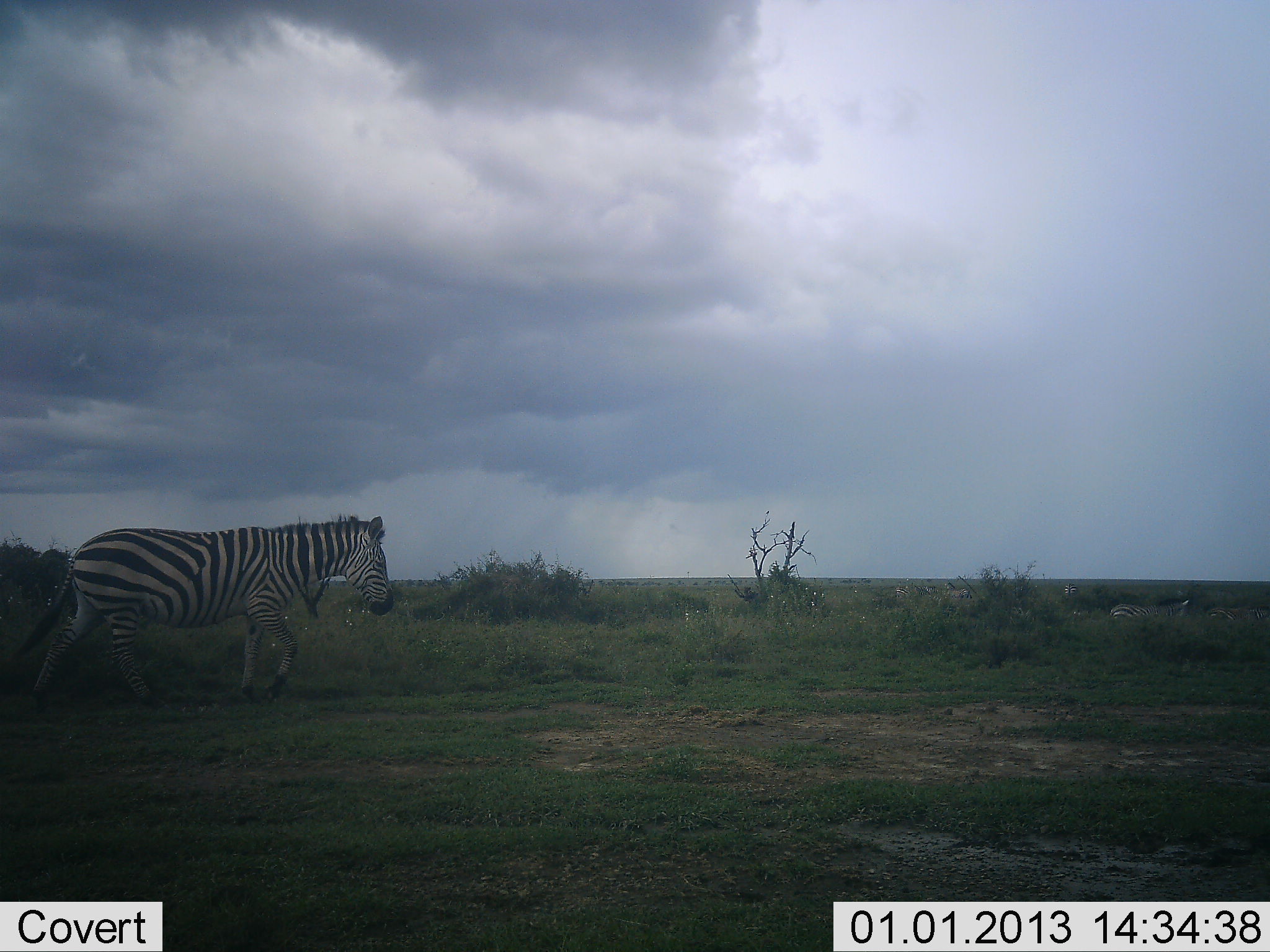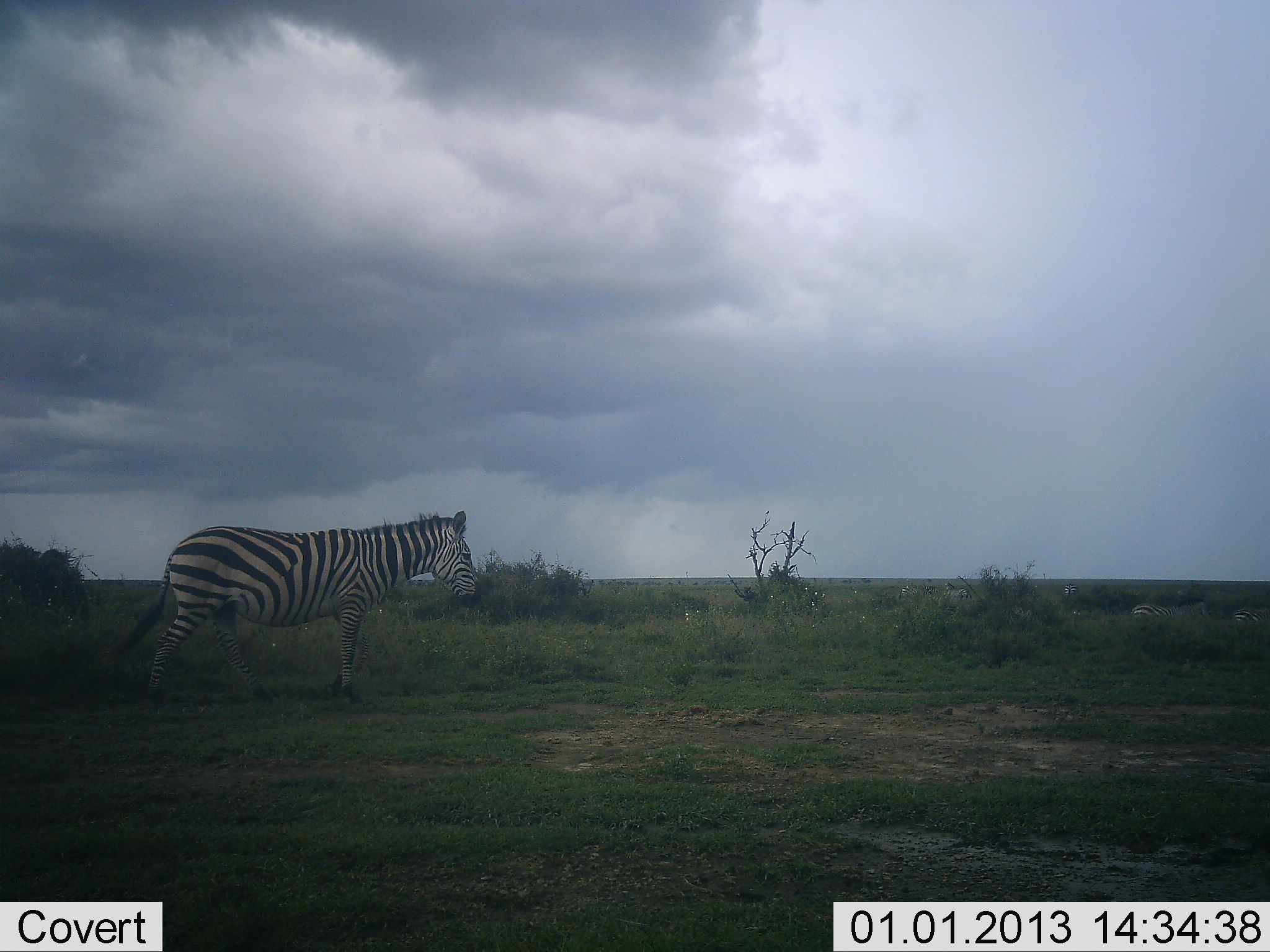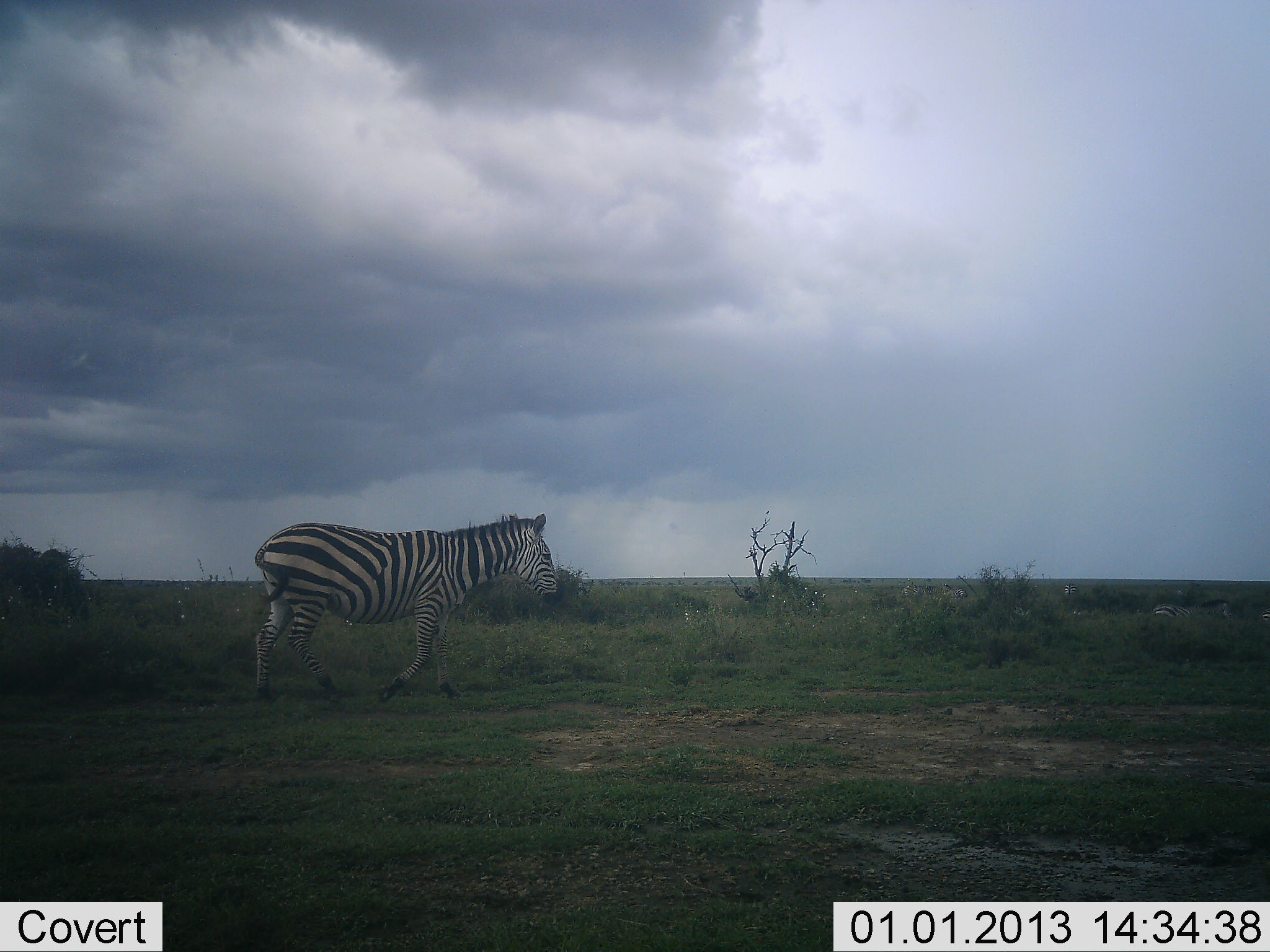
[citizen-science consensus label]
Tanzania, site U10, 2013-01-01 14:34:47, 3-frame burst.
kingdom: Animalia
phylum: Chordata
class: Mammalia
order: Perissodactyla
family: Equidae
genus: Equus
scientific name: Equus quagga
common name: plains zebra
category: zebra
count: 1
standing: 10%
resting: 0%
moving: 90%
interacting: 0%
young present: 0%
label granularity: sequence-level